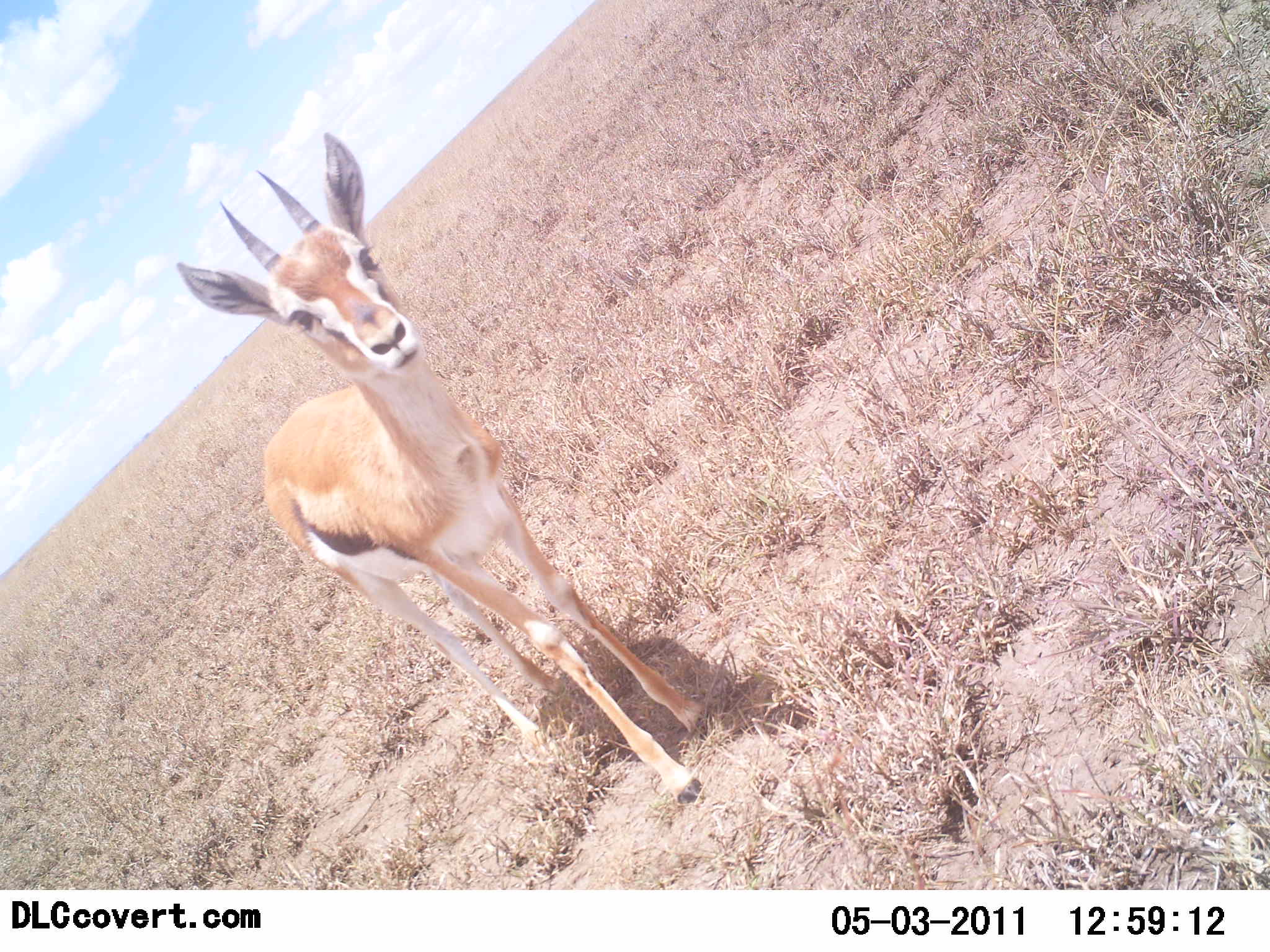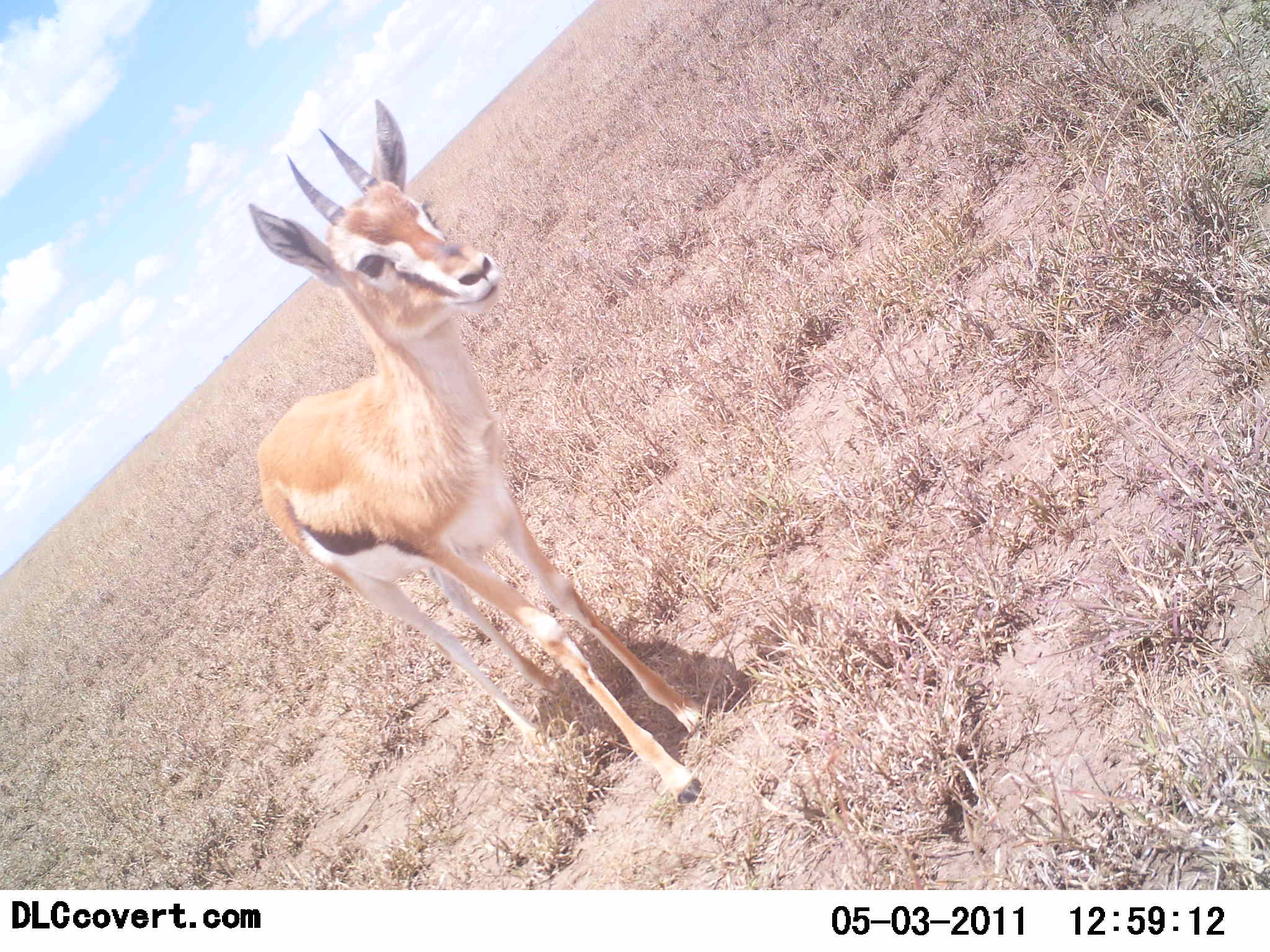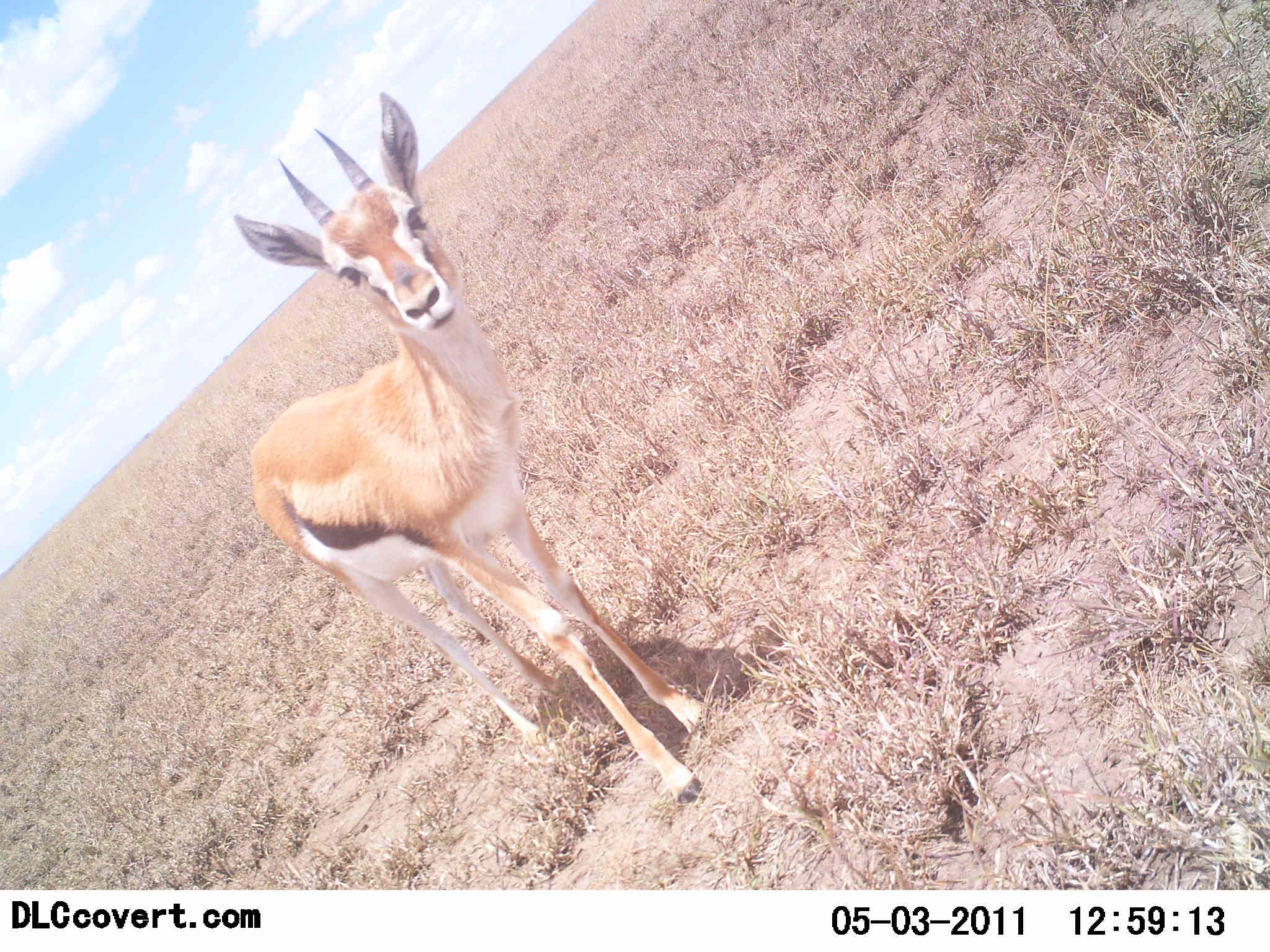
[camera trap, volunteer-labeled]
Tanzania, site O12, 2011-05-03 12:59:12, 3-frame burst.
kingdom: Animalia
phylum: Chordata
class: Mammalia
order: Artiodactyla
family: Bovidae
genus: Eudorcas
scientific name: Eudorcas thomsonii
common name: thomson's gazelle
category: gazellethomsons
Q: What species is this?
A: Gazellethomsons (thomson's gazelle) (Eudorcas thomsonii).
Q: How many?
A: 1.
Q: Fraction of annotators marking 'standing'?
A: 92%.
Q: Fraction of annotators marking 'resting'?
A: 0%.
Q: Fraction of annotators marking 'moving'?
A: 0%.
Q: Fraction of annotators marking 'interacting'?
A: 8%.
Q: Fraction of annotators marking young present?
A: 0%.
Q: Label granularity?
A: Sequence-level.